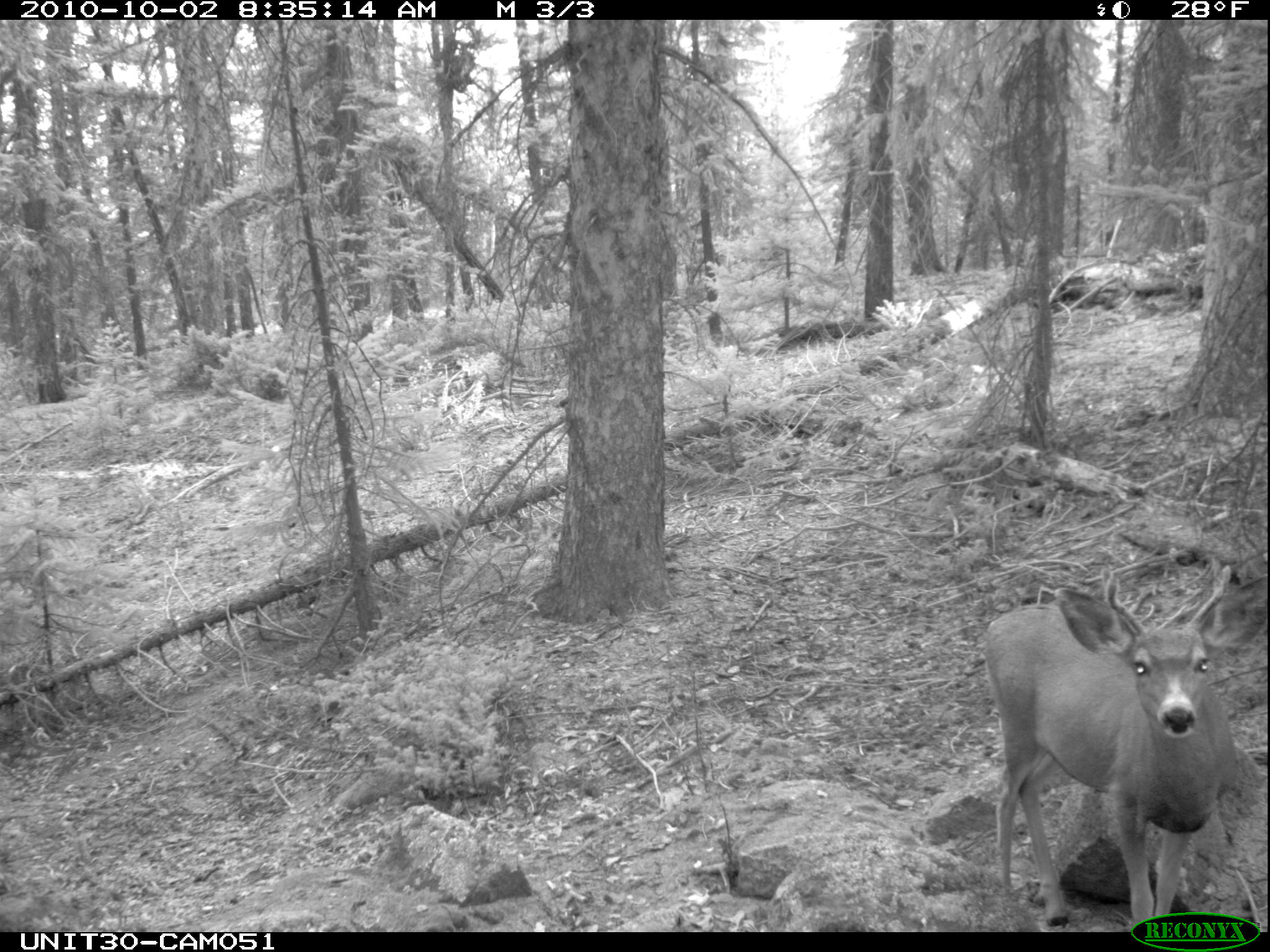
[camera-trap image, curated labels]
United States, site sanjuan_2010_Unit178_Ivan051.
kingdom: Animalia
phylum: Chordata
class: Mammalia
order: Artiodactyla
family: Cervidae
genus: Odocoileus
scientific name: Odocoileus hemionus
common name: mule deer